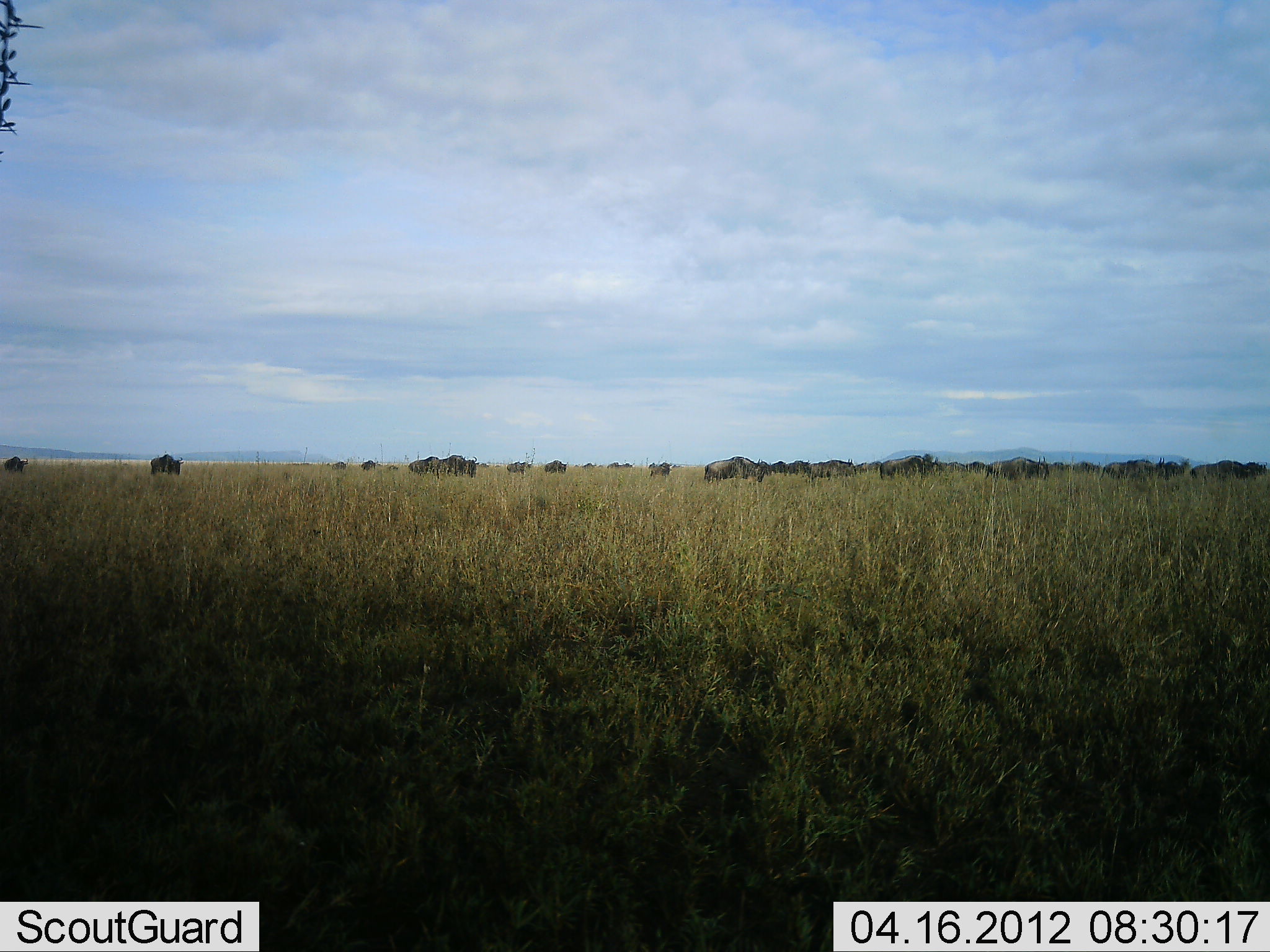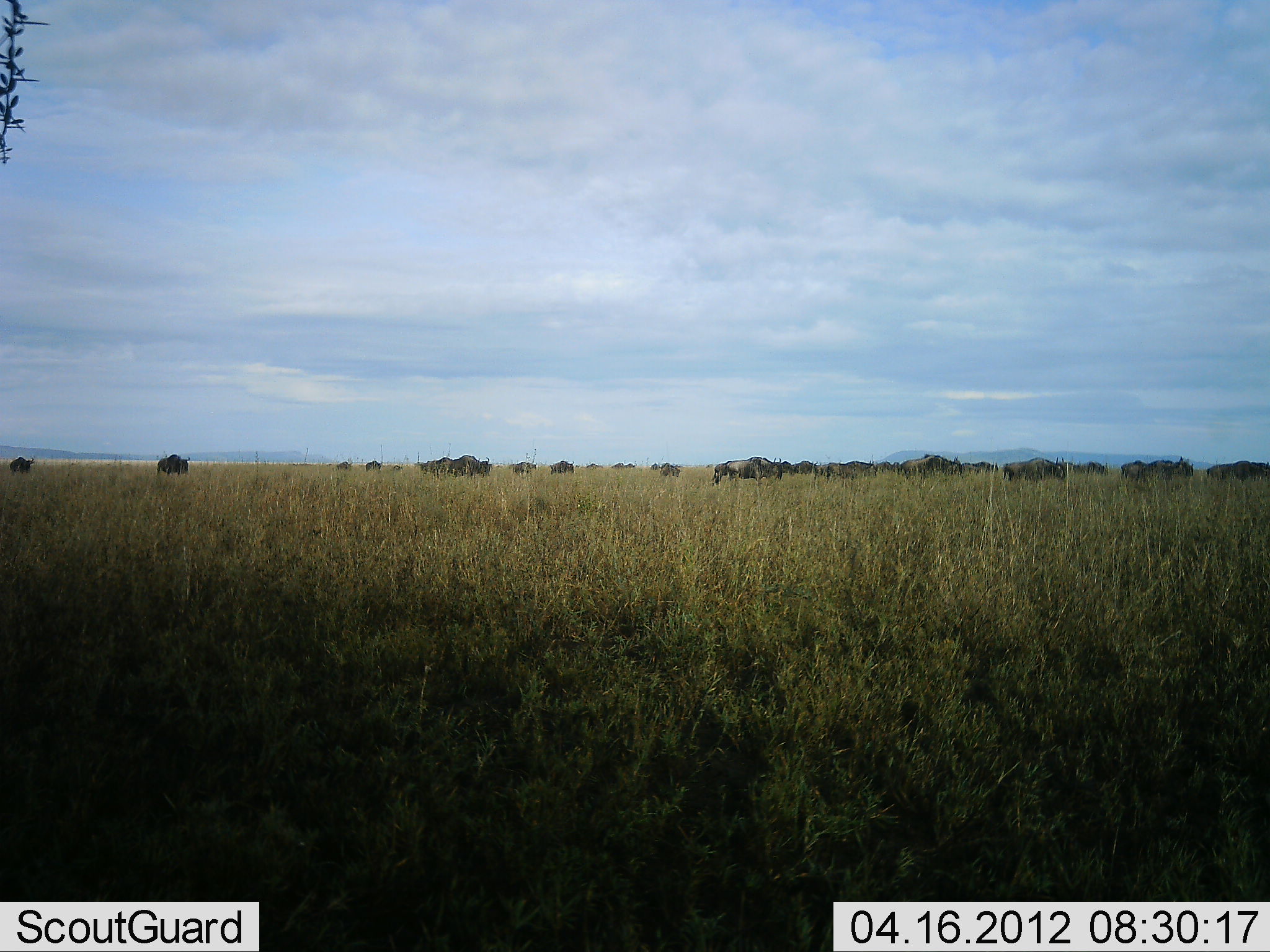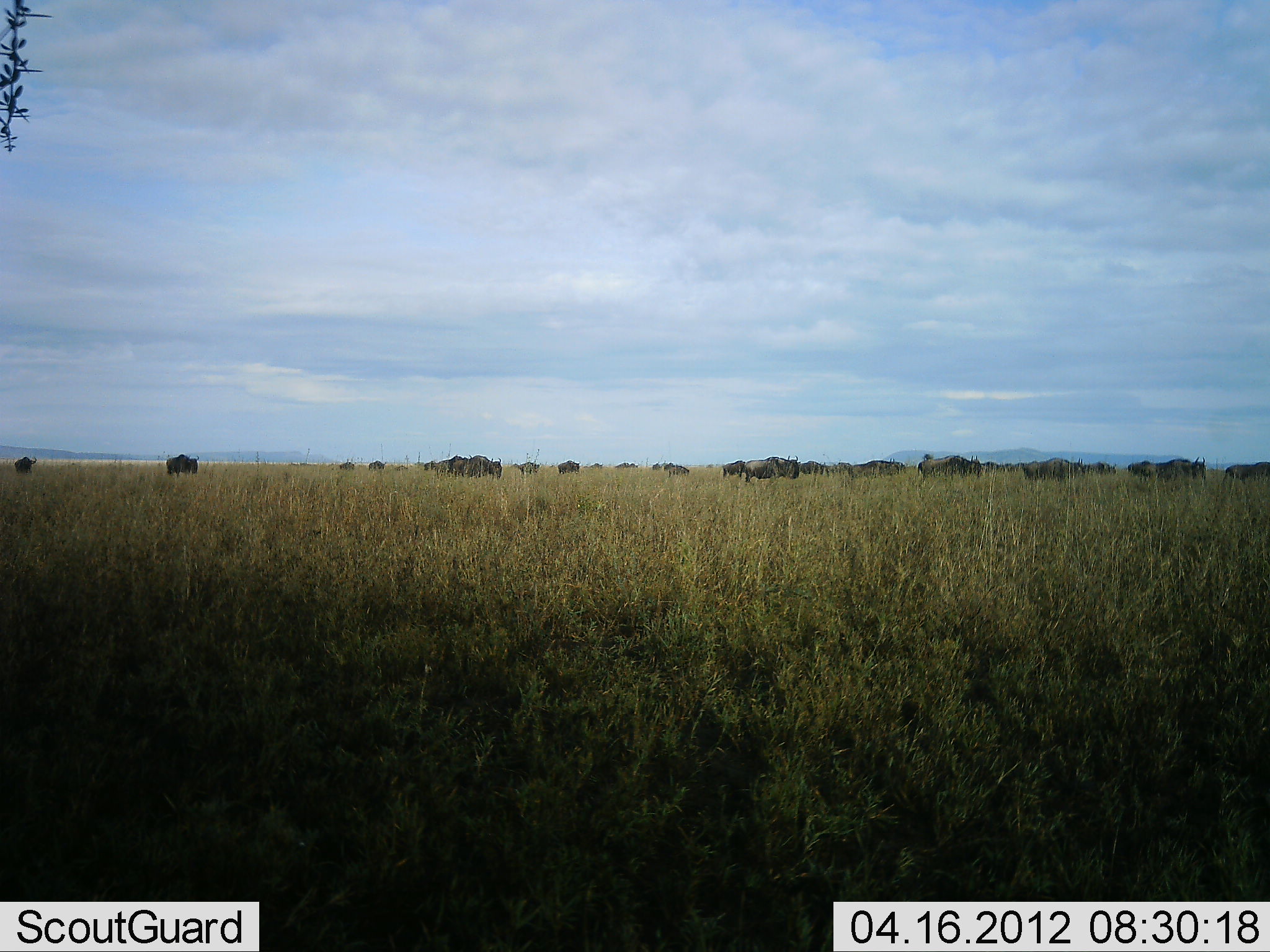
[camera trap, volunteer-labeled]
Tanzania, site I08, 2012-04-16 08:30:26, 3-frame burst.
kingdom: Animalia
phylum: Chordata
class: Mammalia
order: Artiodactyla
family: Bovidae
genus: Connochaetes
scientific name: Connochaetes taurinus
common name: blue wildebeest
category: wildebeest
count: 11-50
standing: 17%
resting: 6%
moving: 89%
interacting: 6%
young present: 0%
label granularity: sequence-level